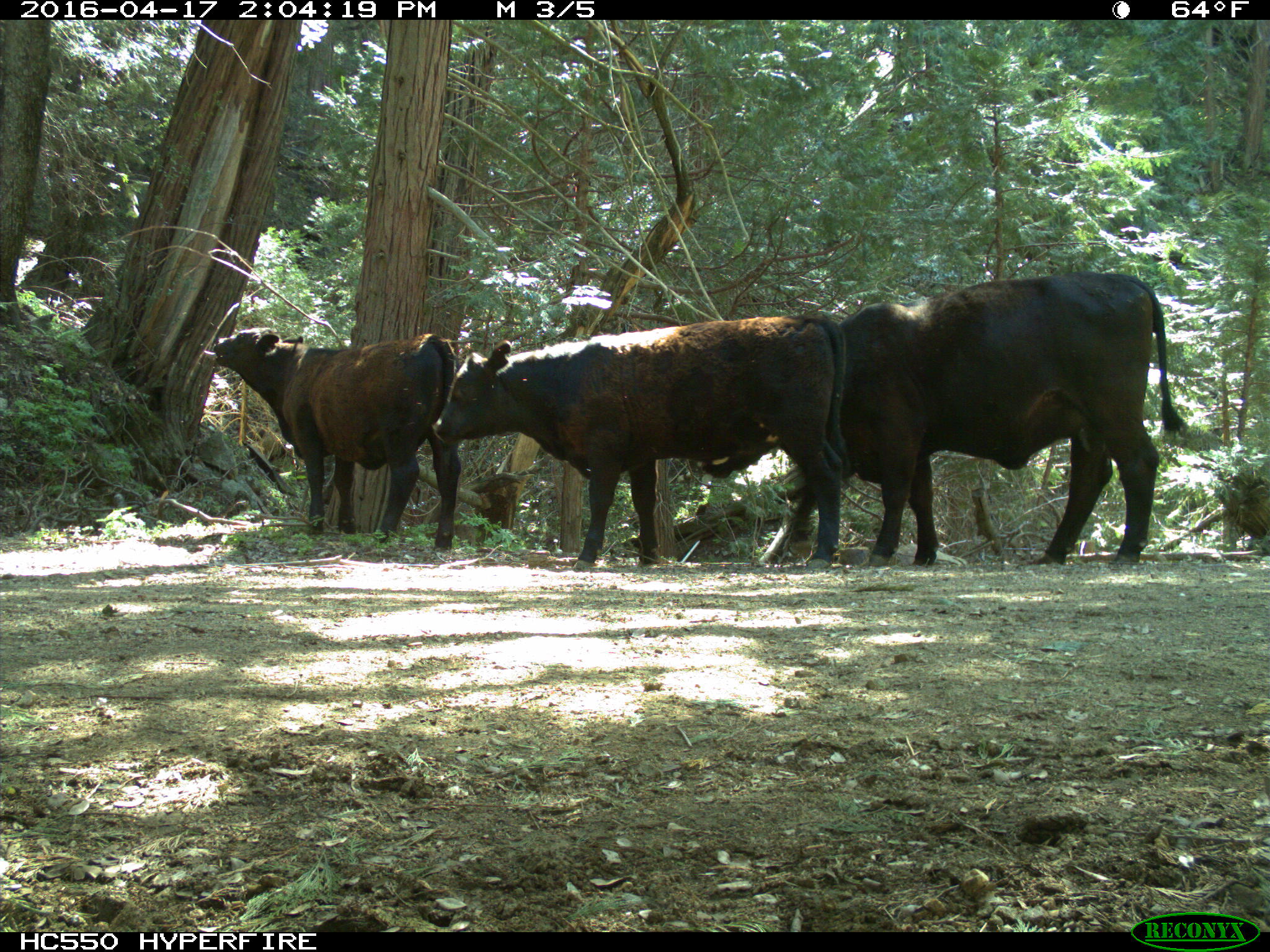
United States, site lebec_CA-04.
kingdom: Animalia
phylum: Chordata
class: Mammalia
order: Artiodactyla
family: Bovidae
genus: Bos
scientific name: Bos taurus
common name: domestic cow